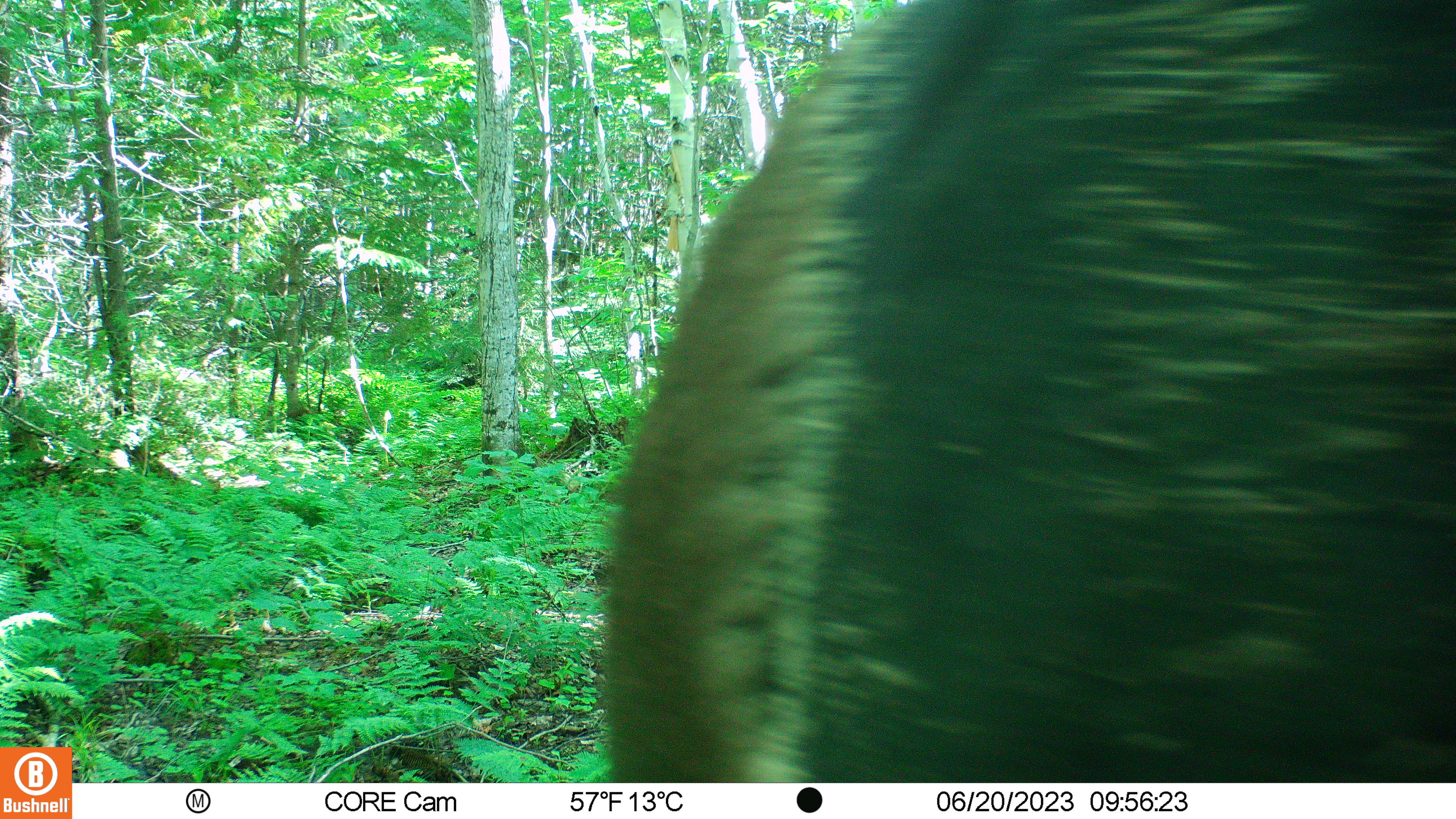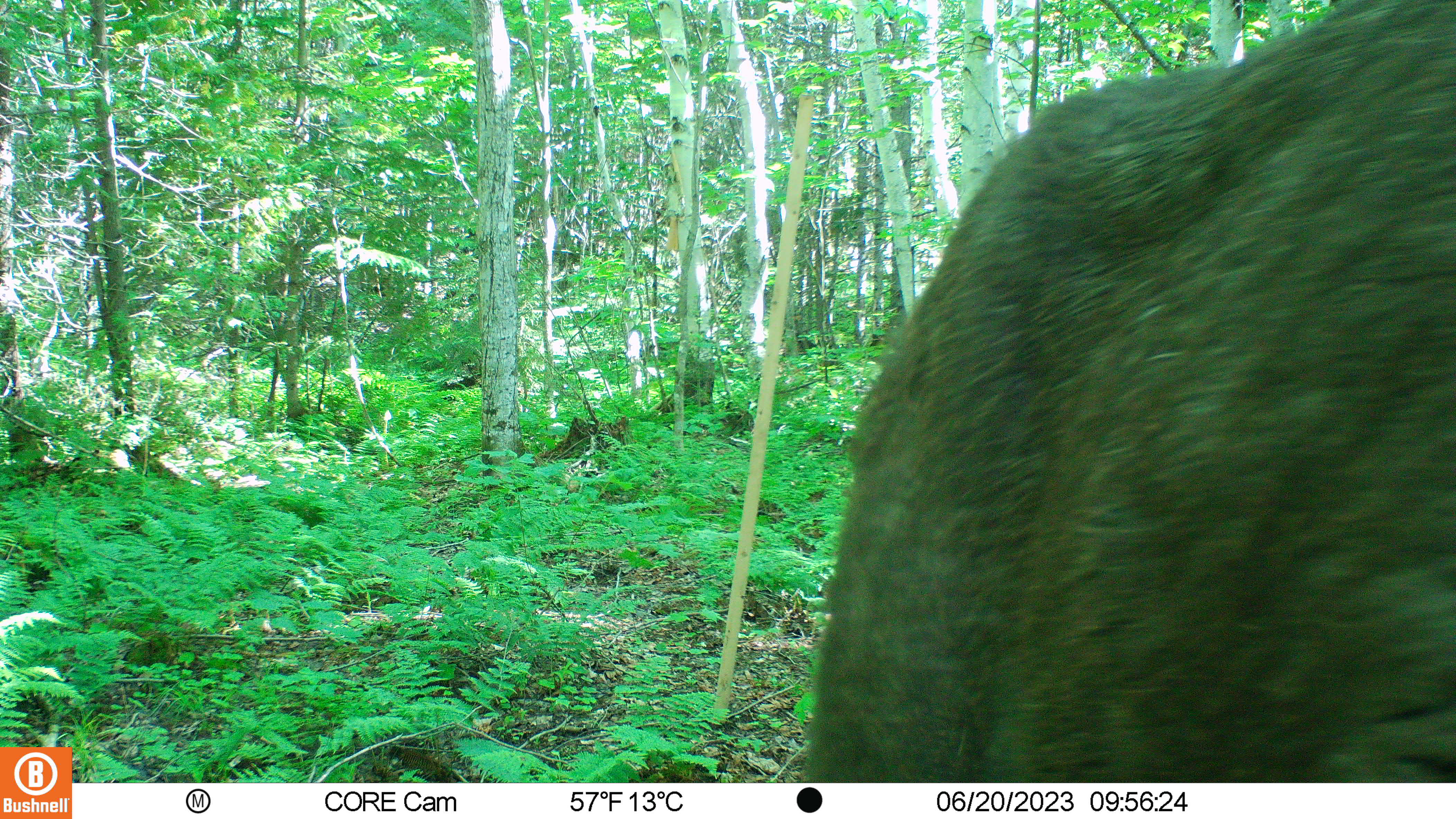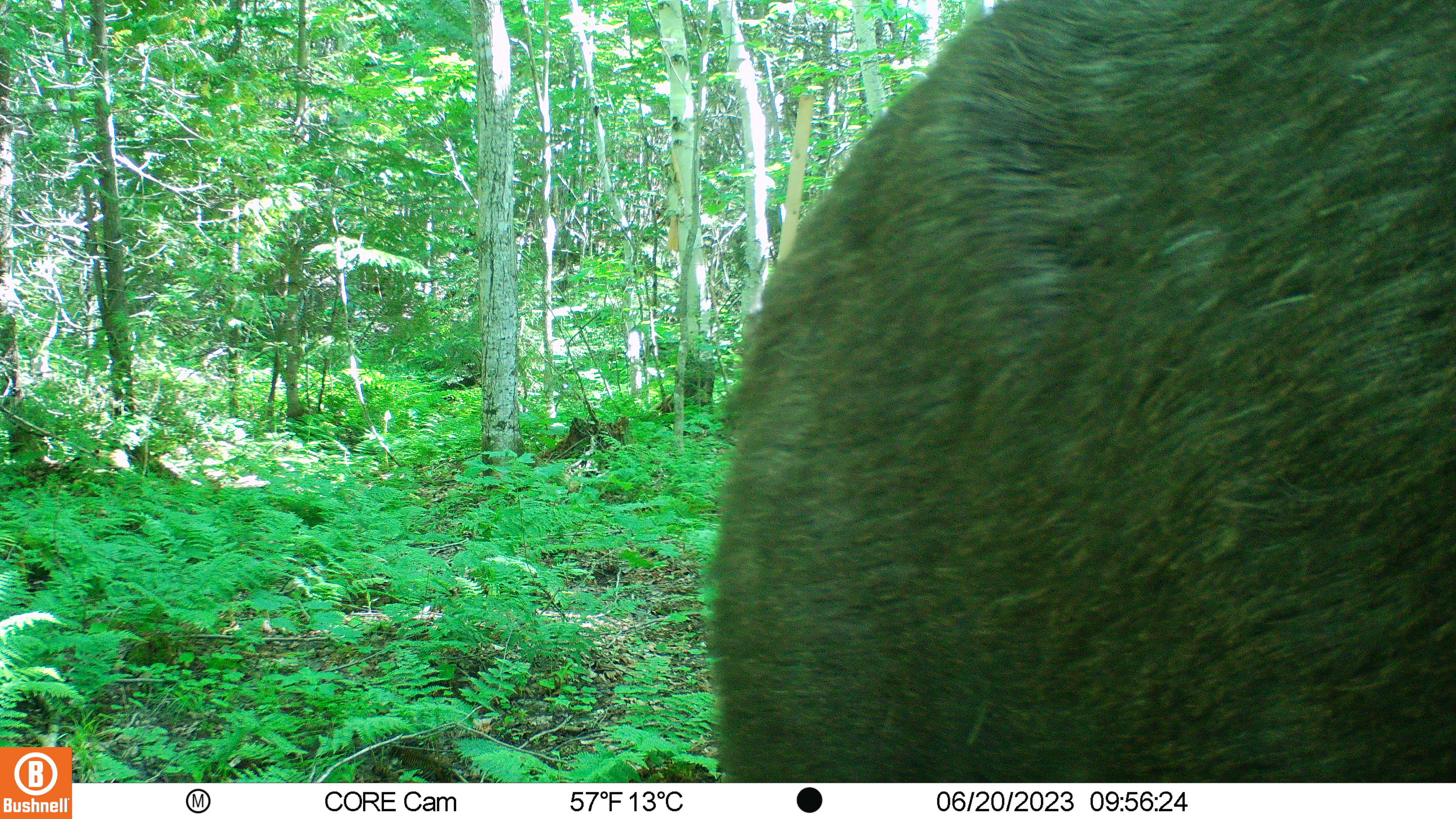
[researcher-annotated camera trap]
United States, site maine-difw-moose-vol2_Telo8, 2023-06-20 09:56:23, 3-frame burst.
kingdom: Animalia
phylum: Chordata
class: Mammalia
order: Artiodactyla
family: Cervidae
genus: Alces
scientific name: Alces alces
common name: moose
Moose (Alces alces).